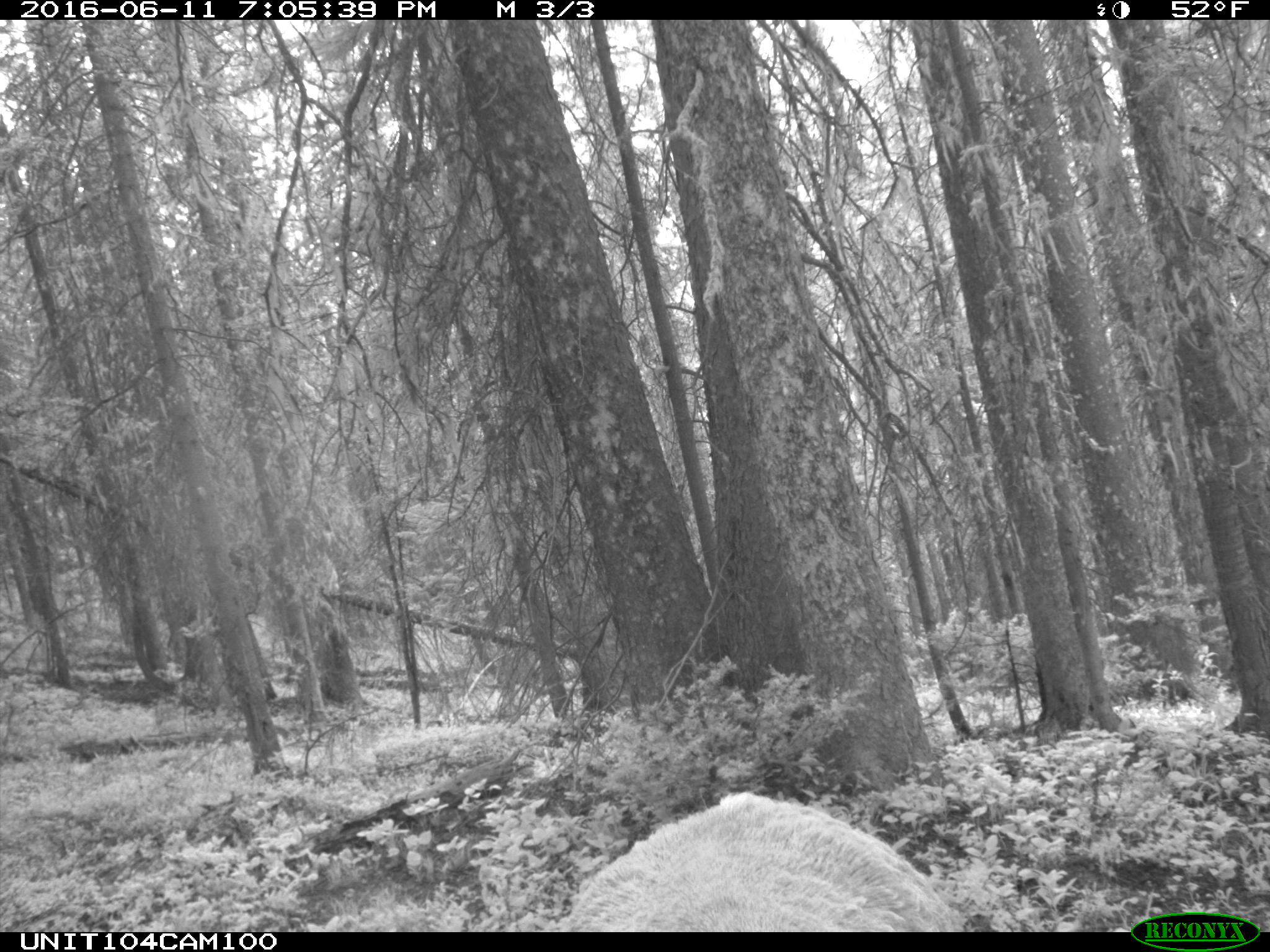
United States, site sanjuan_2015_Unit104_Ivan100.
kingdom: Animalia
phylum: Chordata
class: Mammalia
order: Artiodactyla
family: Cervidae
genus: Cervus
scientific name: Cervus elaphus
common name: red deer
Cervus elaphus (red deer).